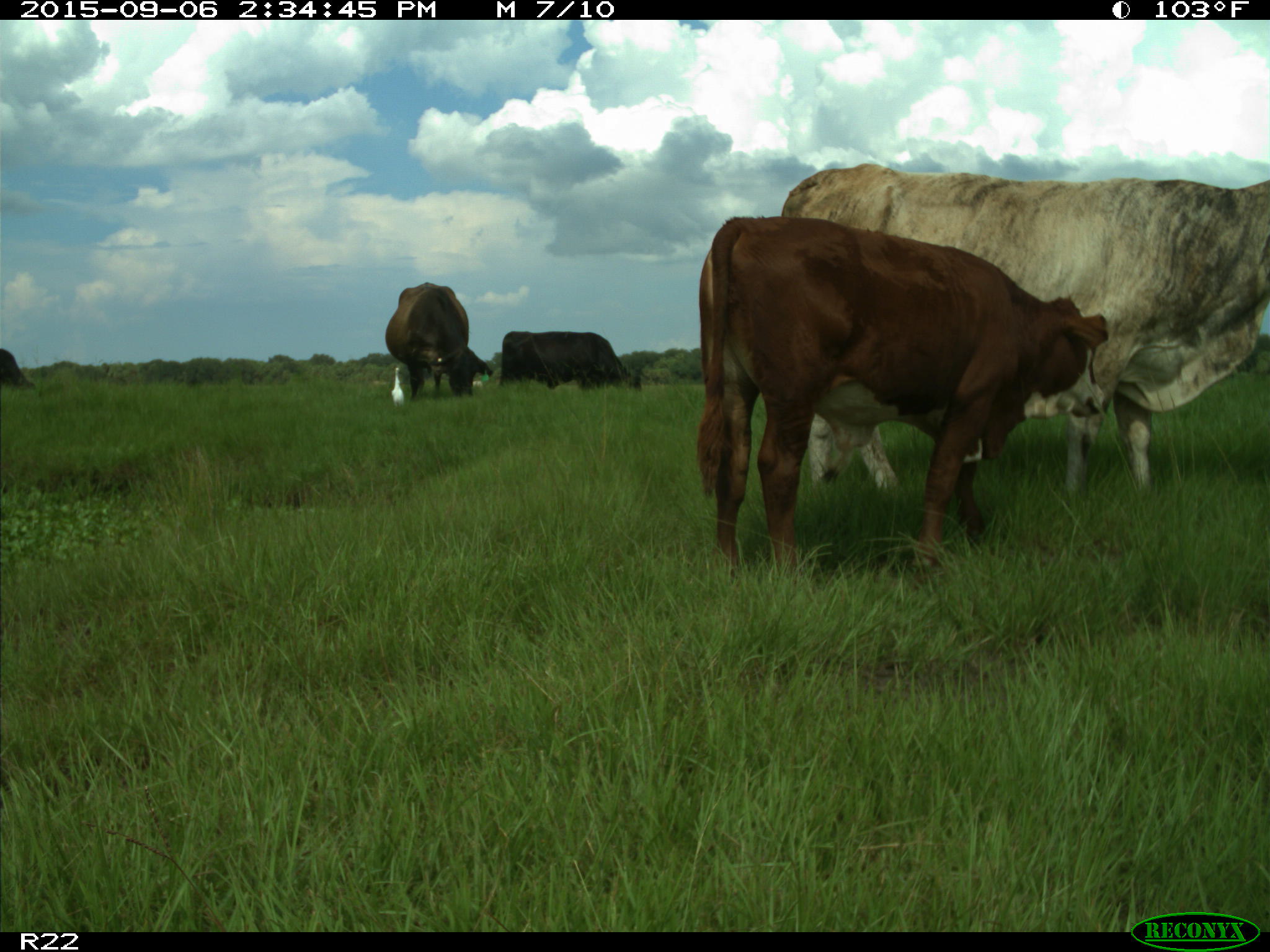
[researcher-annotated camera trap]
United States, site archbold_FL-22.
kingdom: Animalia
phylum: Chordata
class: Mammalia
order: Artiodactyla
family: Bovidae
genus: Bos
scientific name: Bos taurus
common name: domestic cow